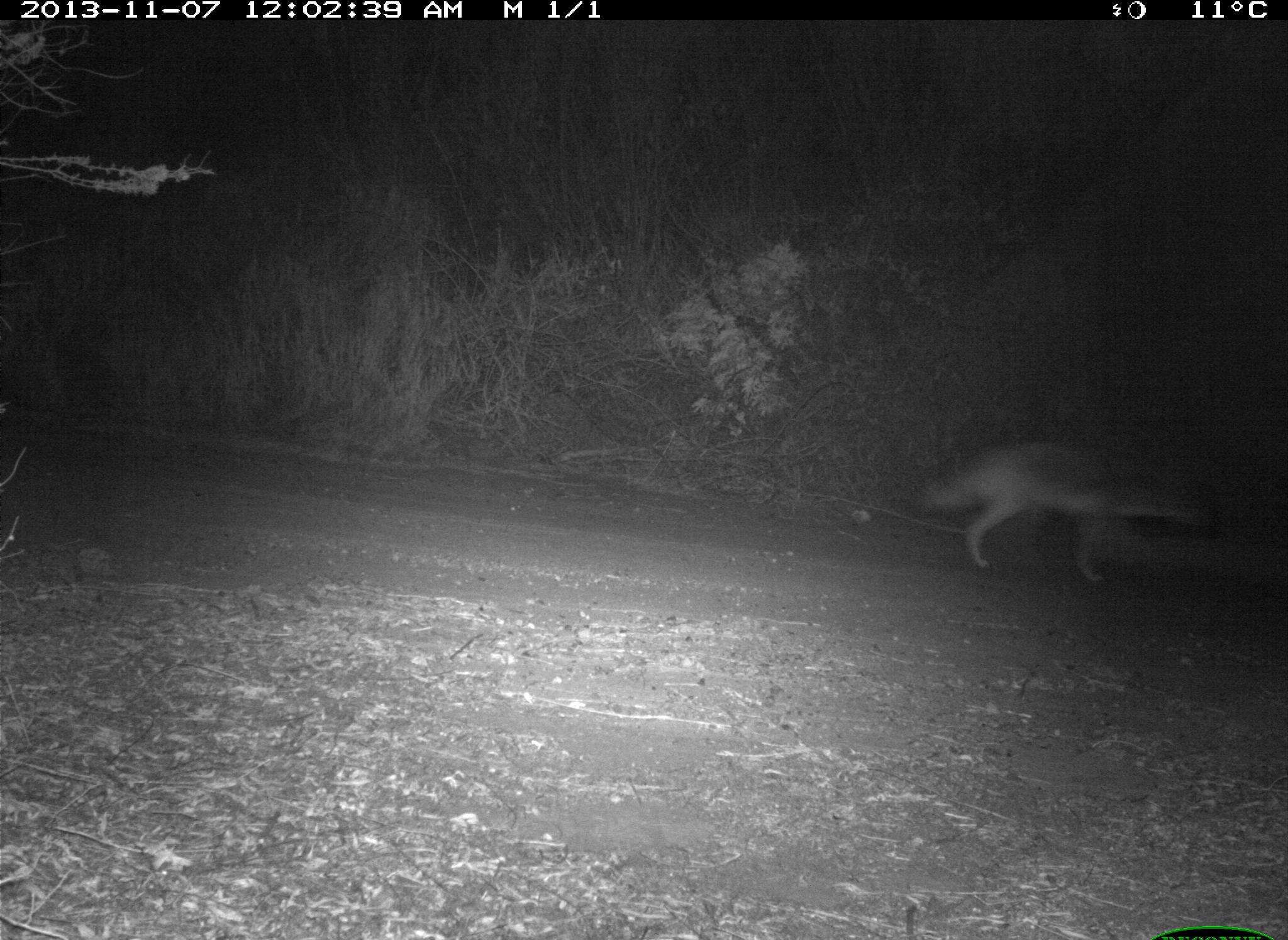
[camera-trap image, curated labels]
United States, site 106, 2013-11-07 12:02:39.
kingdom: Animalia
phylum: Chordata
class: Mammalia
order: Carnivora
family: Canidae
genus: Canis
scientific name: Canis latrans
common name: coyote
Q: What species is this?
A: Coyote (Canis latrans).